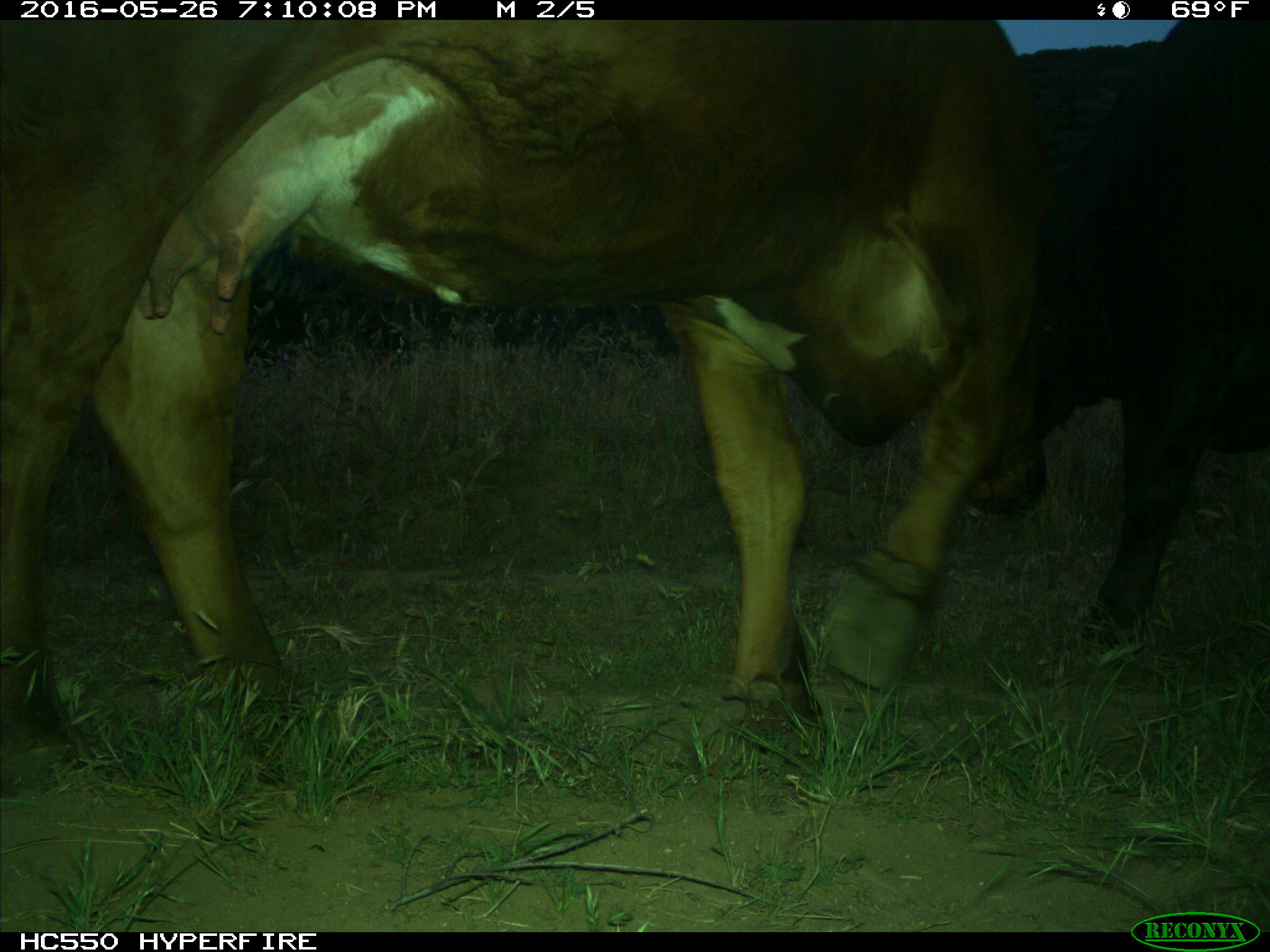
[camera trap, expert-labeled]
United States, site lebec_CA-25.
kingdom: Animalia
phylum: Chordata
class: Mammalia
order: Artiodactyla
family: Bovidae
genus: Bos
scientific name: Bos taurus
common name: domestic cow